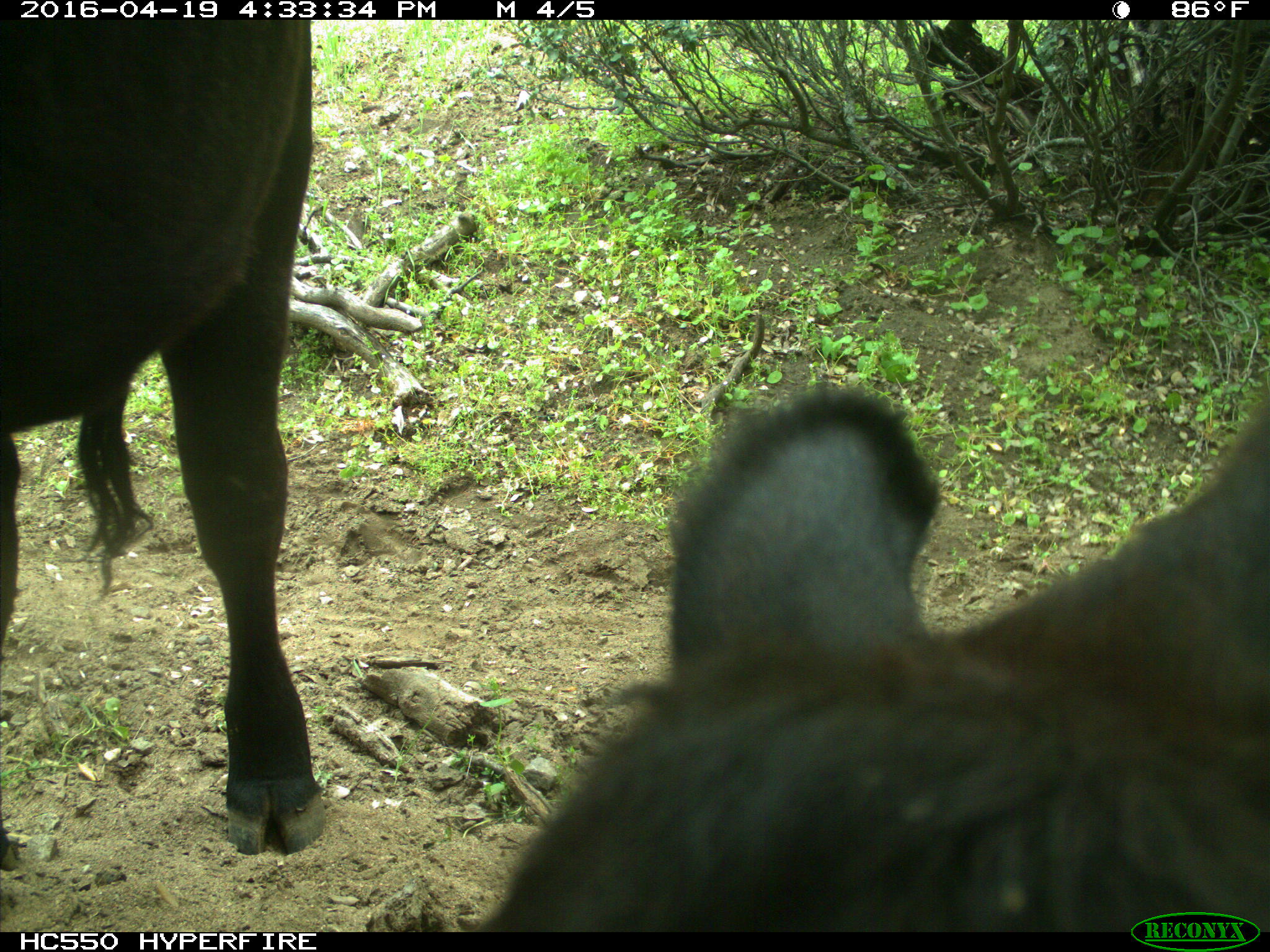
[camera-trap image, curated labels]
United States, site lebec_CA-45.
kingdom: Animalia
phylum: Chordata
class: Mammalia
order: Artiodactyla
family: Bovidae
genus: Bos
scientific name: Bos taurus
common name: domestic cow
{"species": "Bos taurus (domestic cow)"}